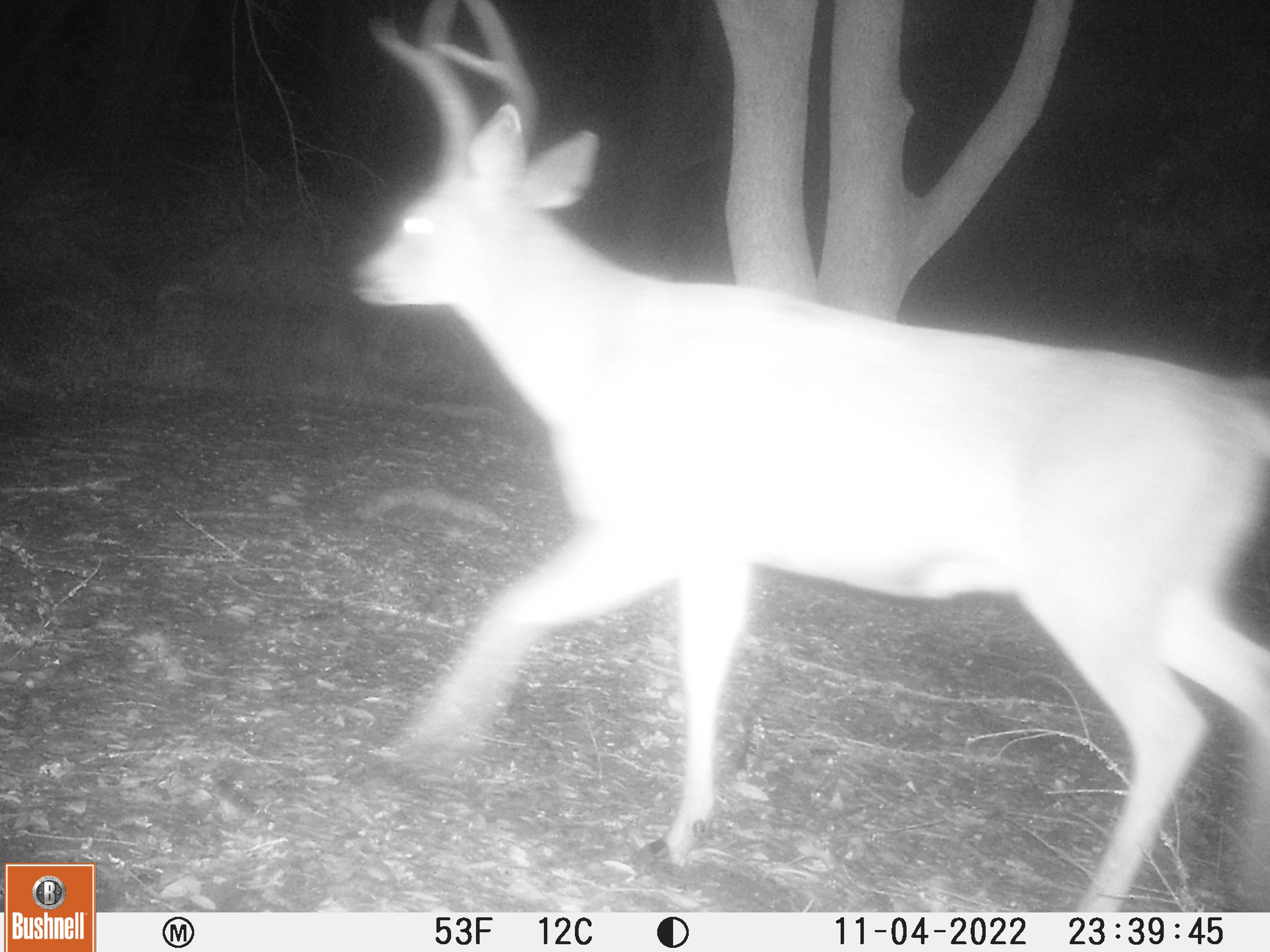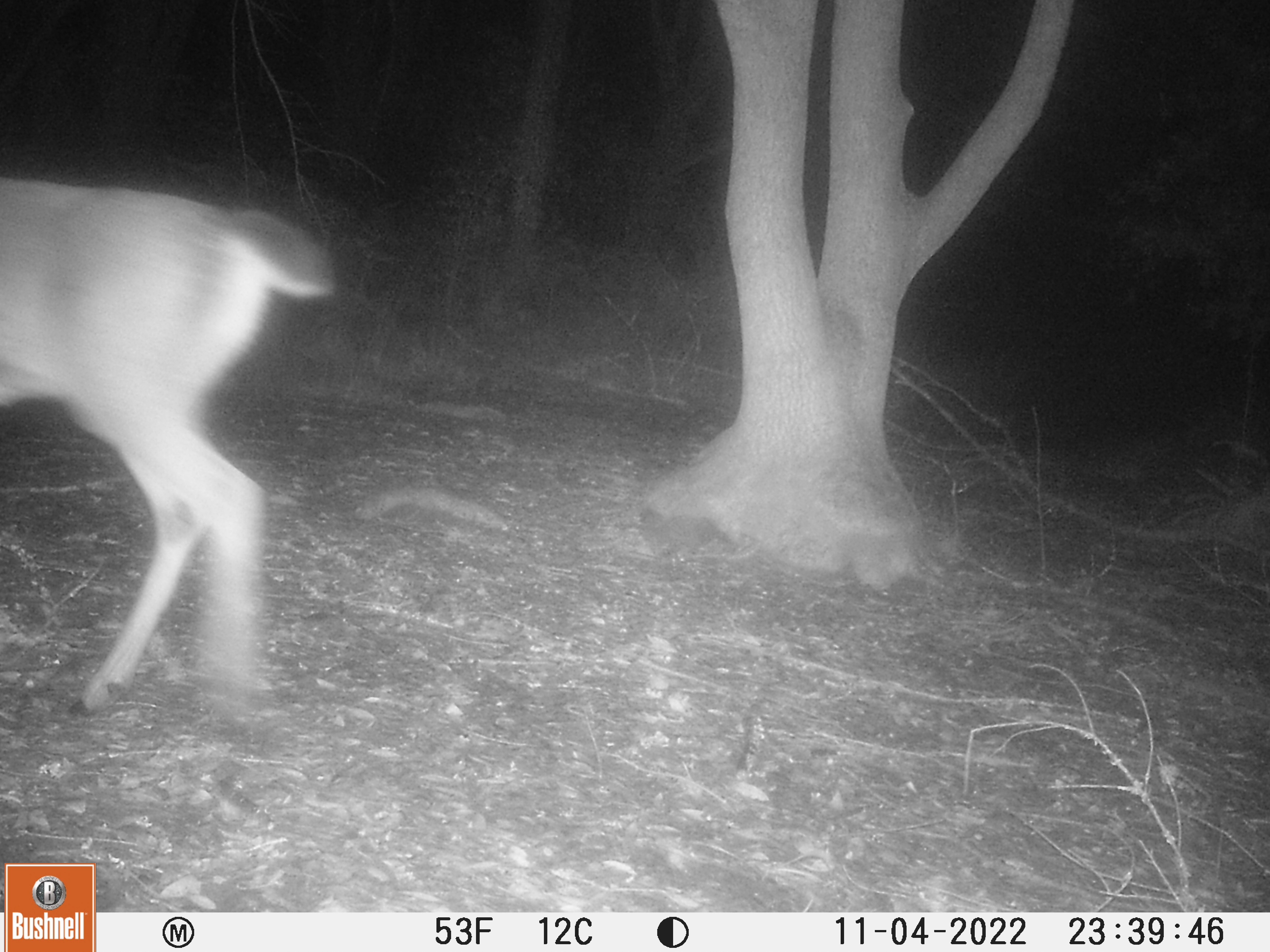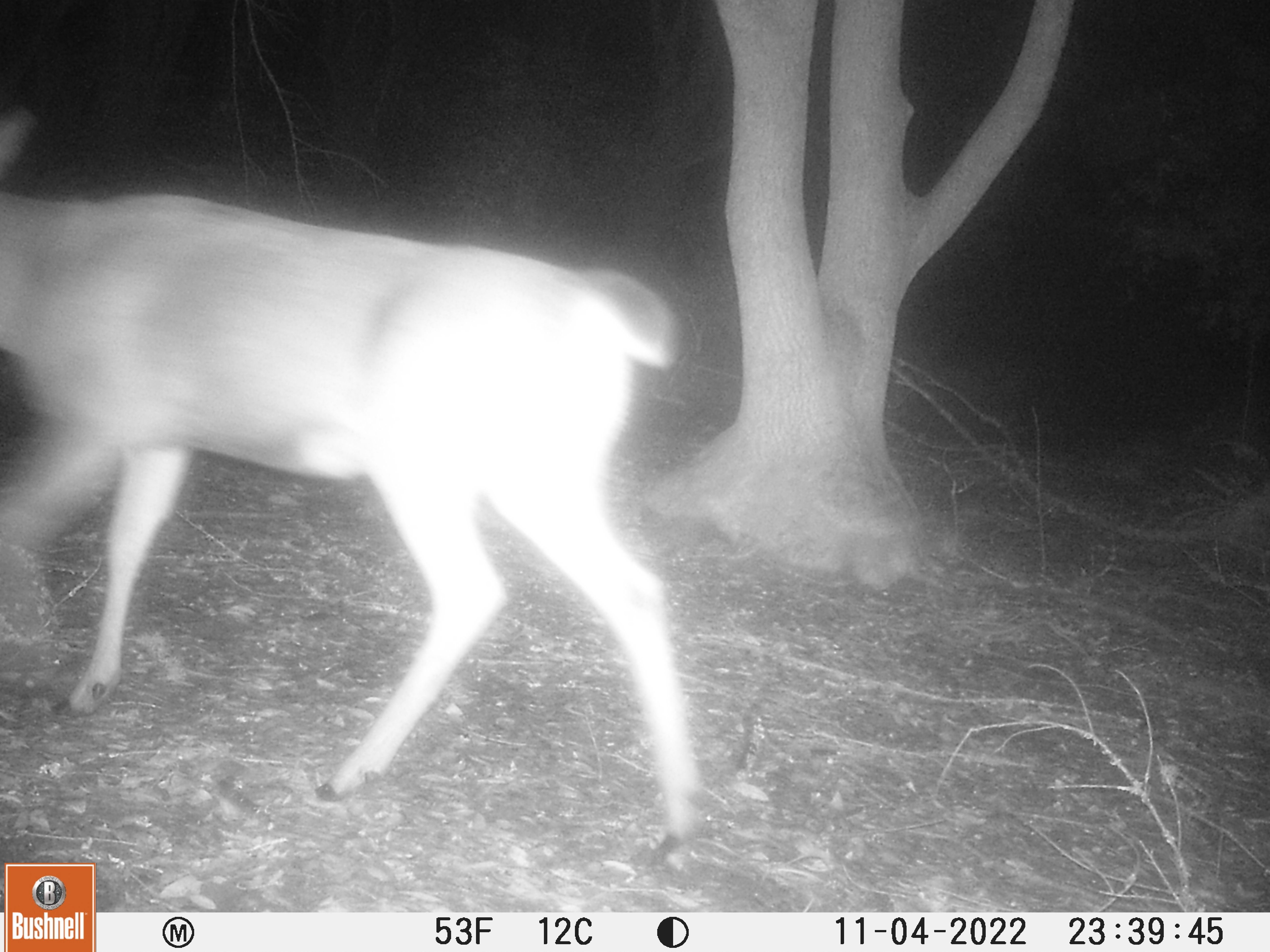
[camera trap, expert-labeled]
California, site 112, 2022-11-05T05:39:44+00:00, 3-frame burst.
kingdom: Animalia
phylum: Chordata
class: Mammalia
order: Artiodactyla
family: Cervidae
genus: Odocoileus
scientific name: Odocoileus hemionus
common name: mule deer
Mule deer (Odocoileus hemionus).